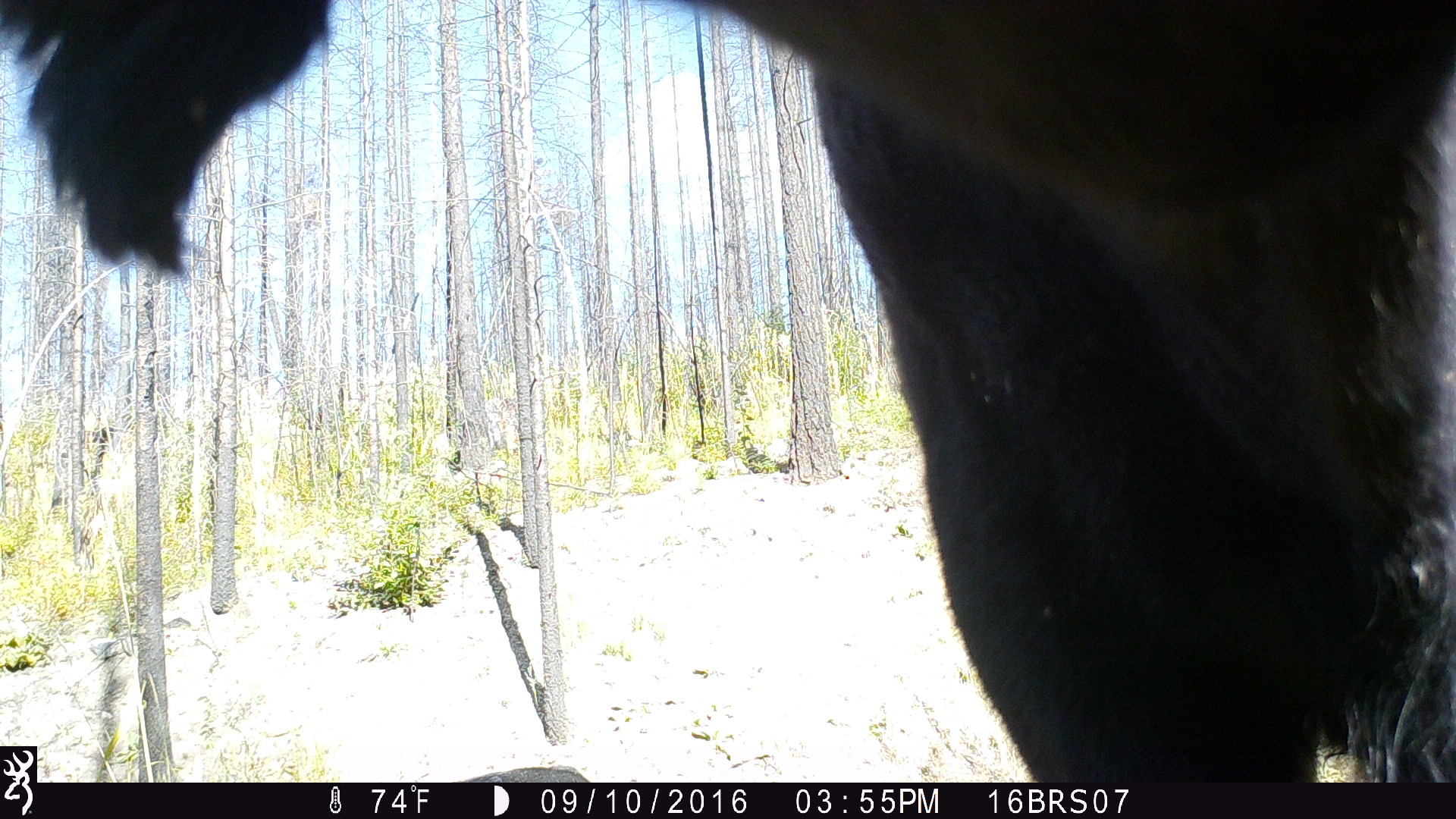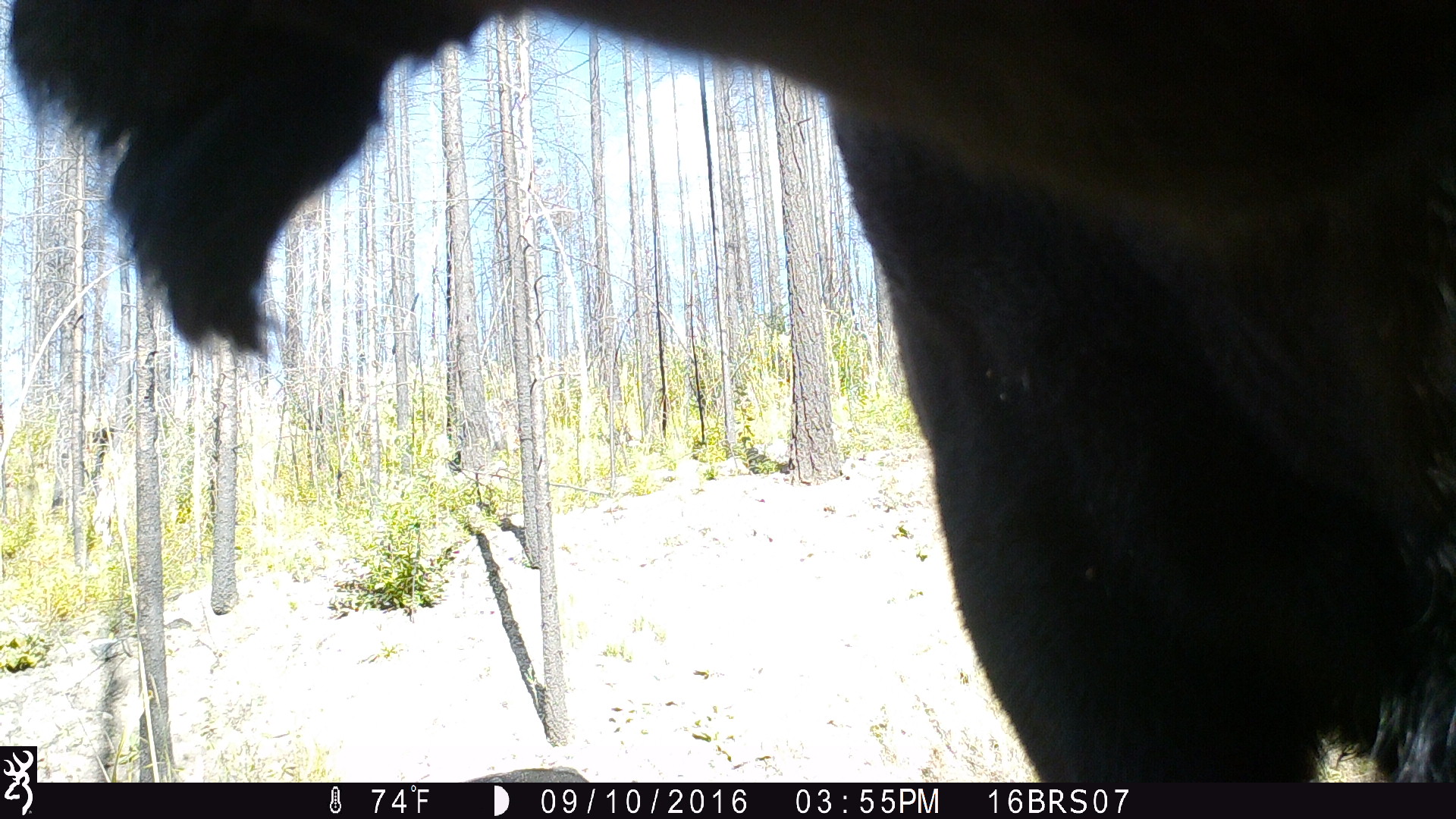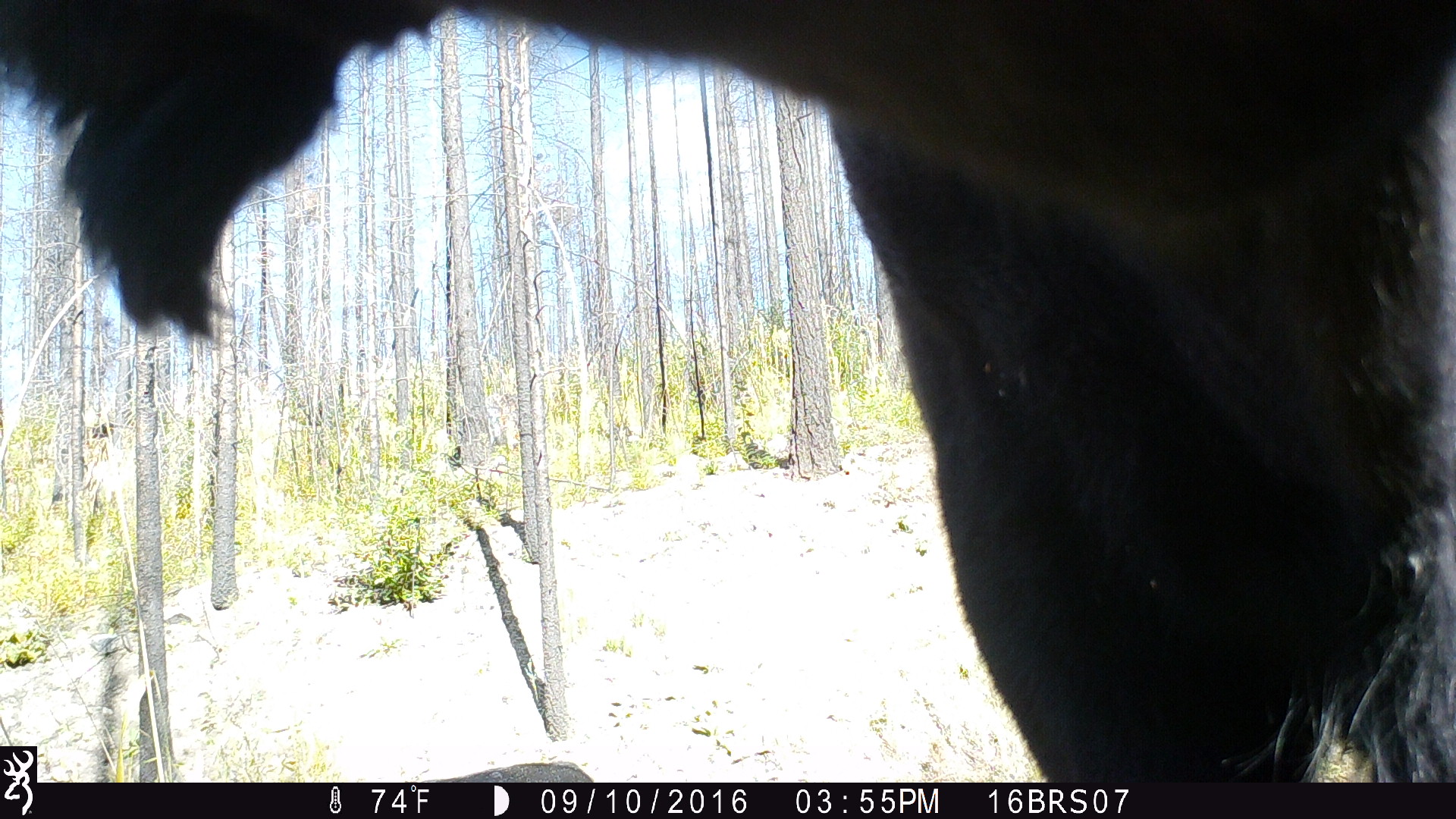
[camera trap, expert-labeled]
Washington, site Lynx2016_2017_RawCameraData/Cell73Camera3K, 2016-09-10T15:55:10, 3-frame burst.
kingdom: Animalia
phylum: Chordata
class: Mammalia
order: Artiodactyla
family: Bovidae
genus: Bos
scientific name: Bos taurus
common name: domestic cattle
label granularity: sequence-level